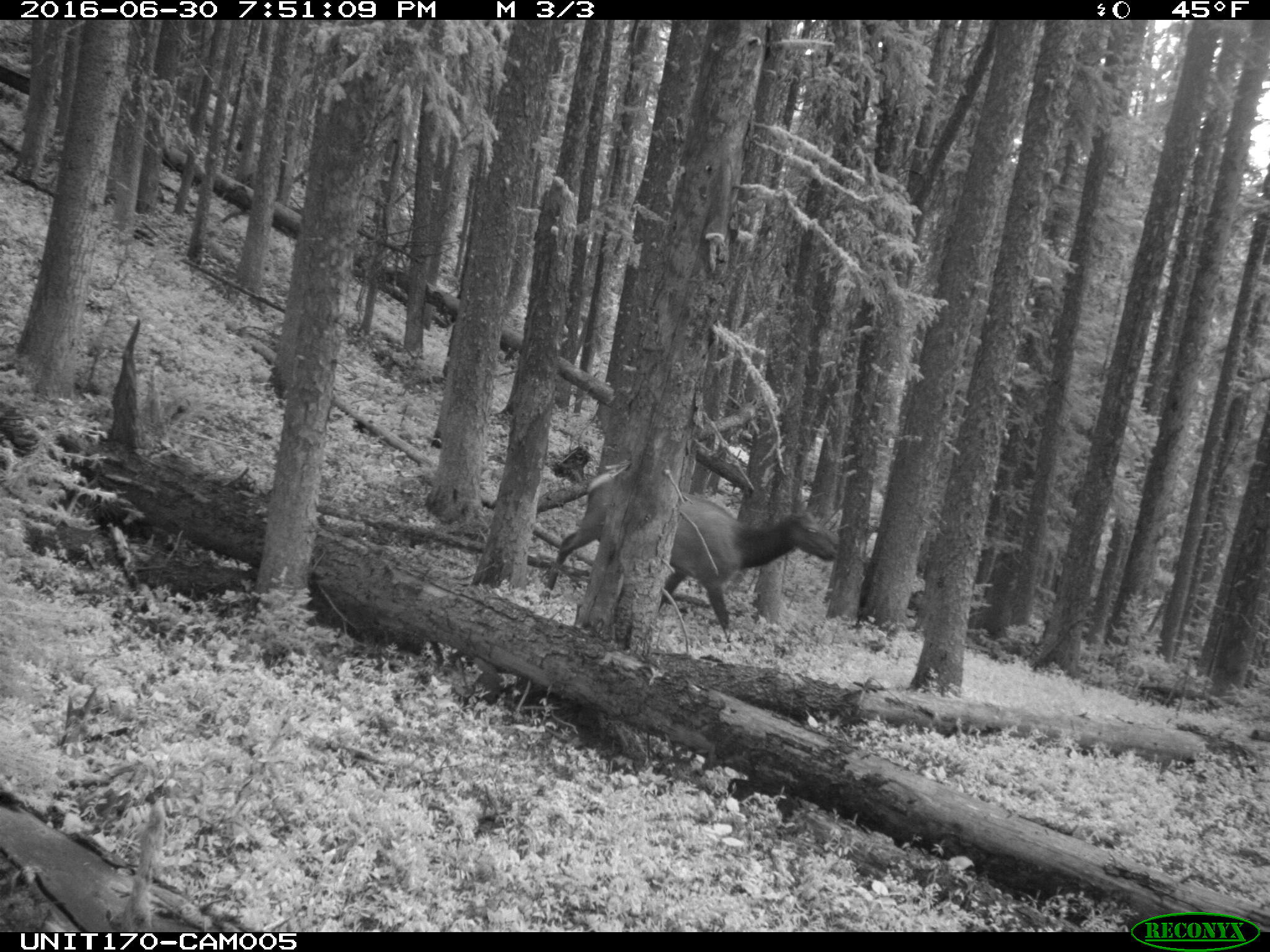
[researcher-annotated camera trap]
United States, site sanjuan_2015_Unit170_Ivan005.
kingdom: Animalia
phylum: Chordata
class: Mammalia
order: Artiodactyla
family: Cervidae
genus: Cervus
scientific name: Cervus elaphus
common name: red deer